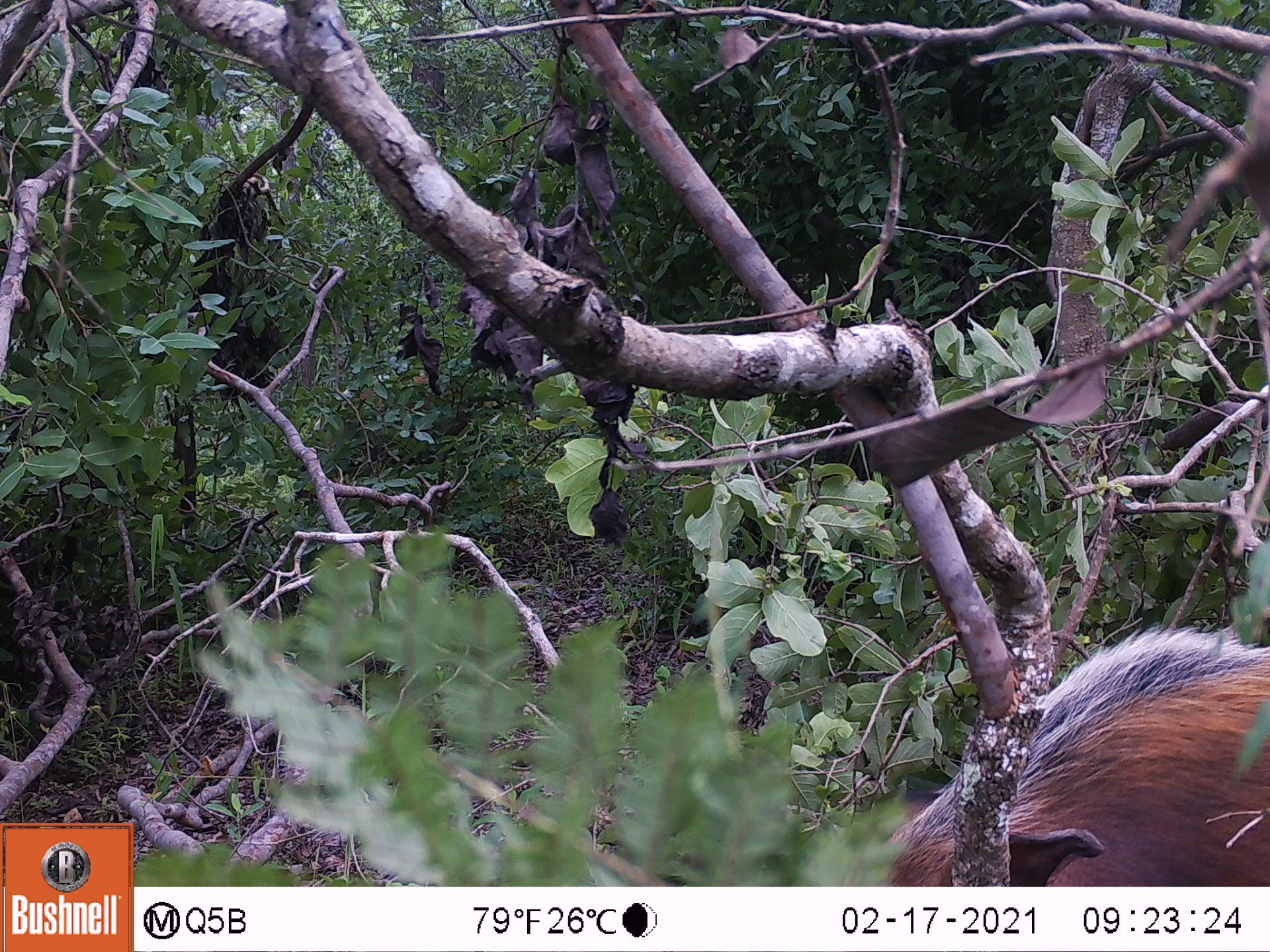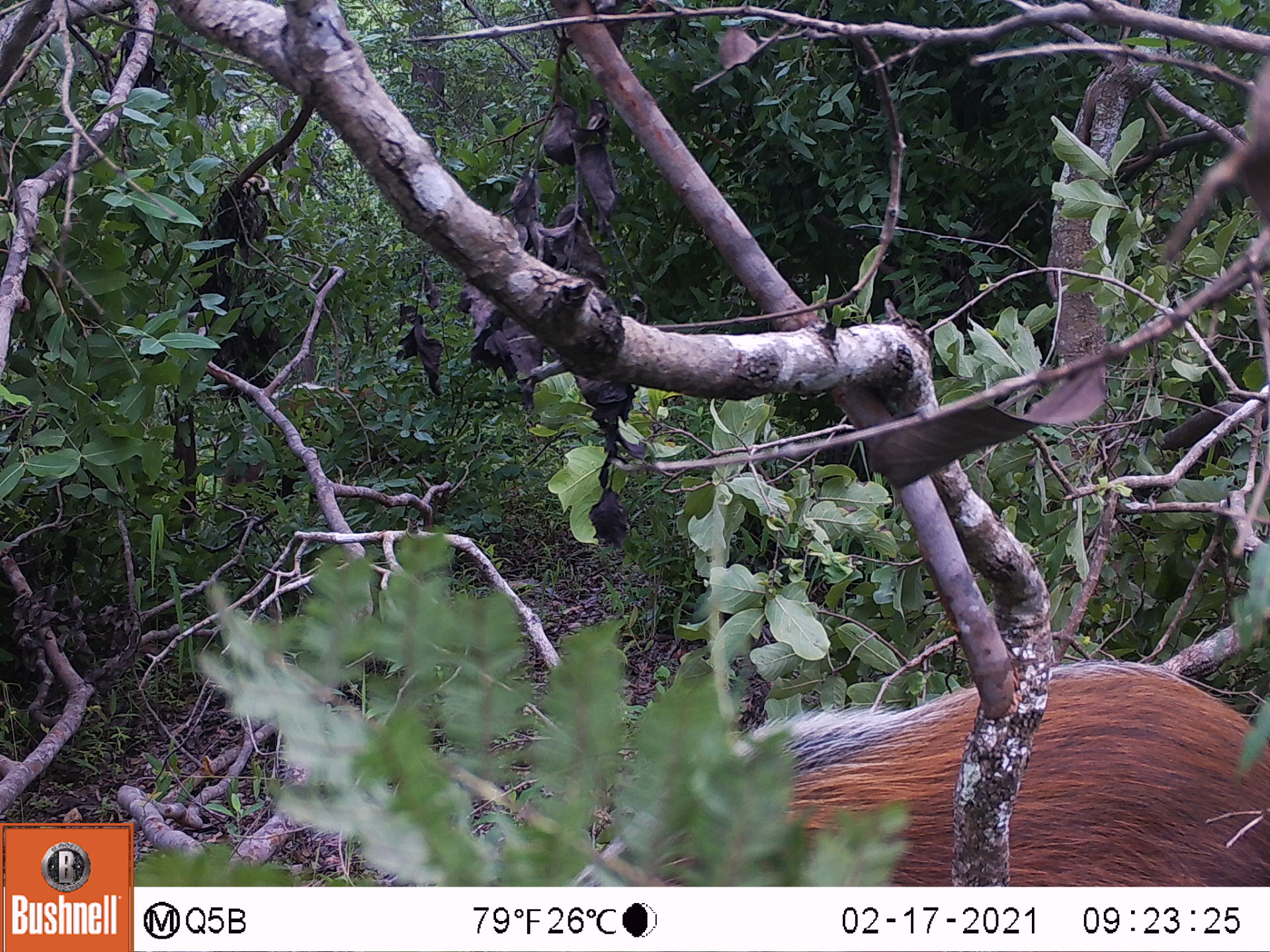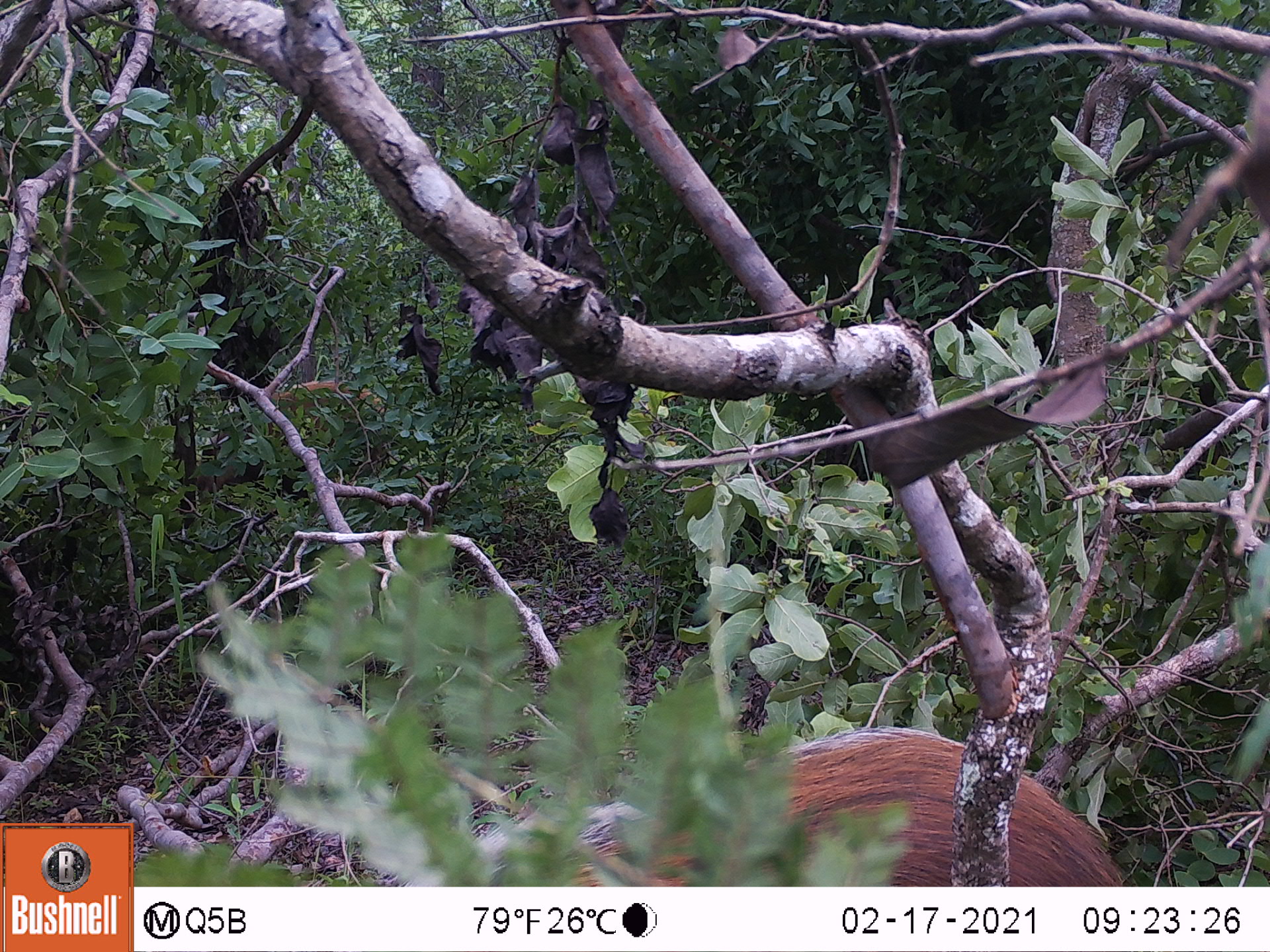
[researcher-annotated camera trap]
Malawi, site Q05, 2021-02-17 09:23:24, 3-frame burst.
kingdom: Animalia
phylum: Chordata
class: Mammalia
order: Artiodactyla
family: Suidae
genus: Potamochoerus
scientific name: Potamochoerus larvatus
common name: bushpig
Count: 1.